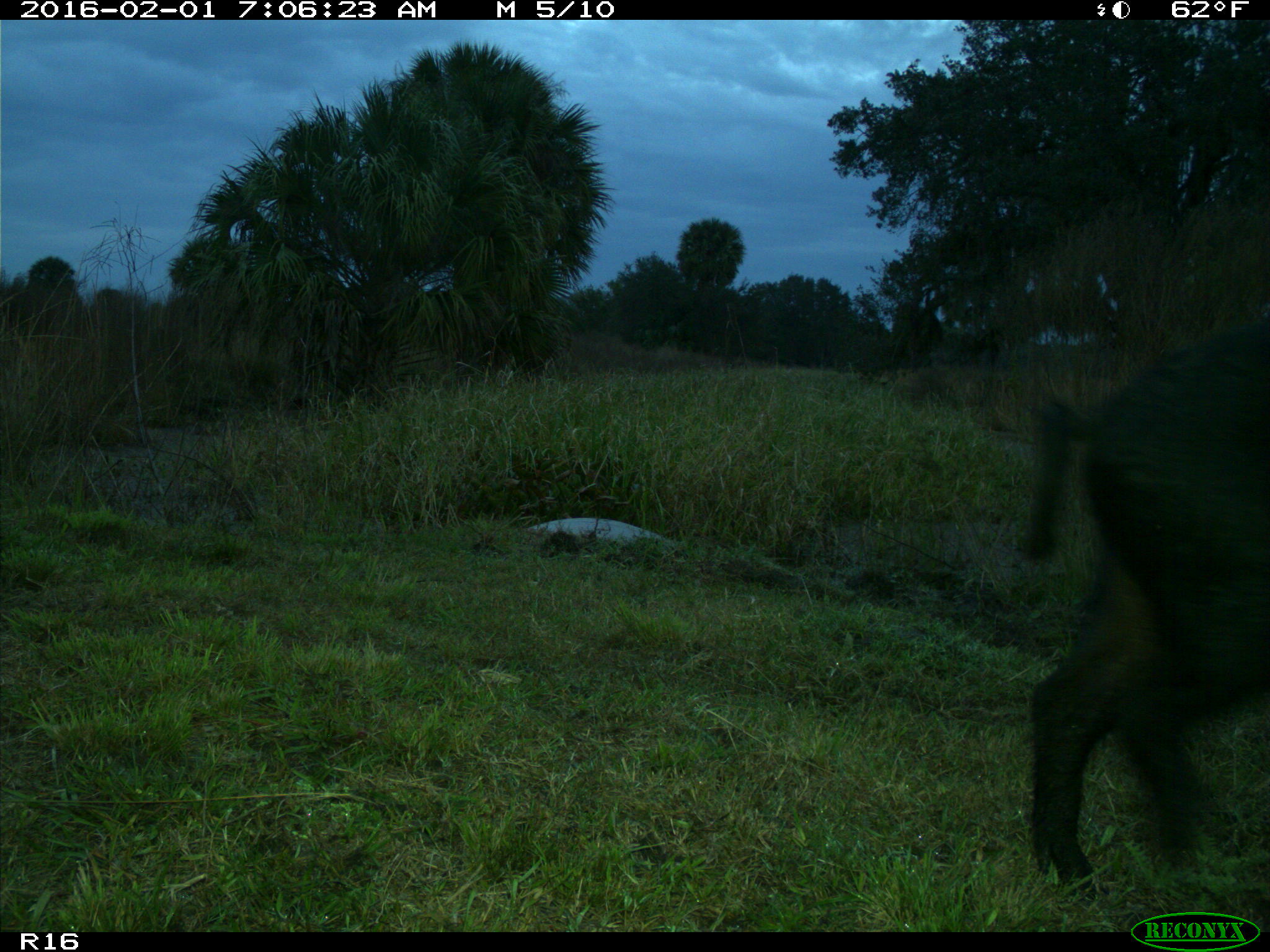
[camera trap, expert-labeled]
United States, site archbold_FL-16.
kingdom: Animalia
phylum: Chordata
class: Mammalia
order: Artiodactyla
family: Suidae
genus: Sus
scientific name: Sus scrofa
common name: wild boar